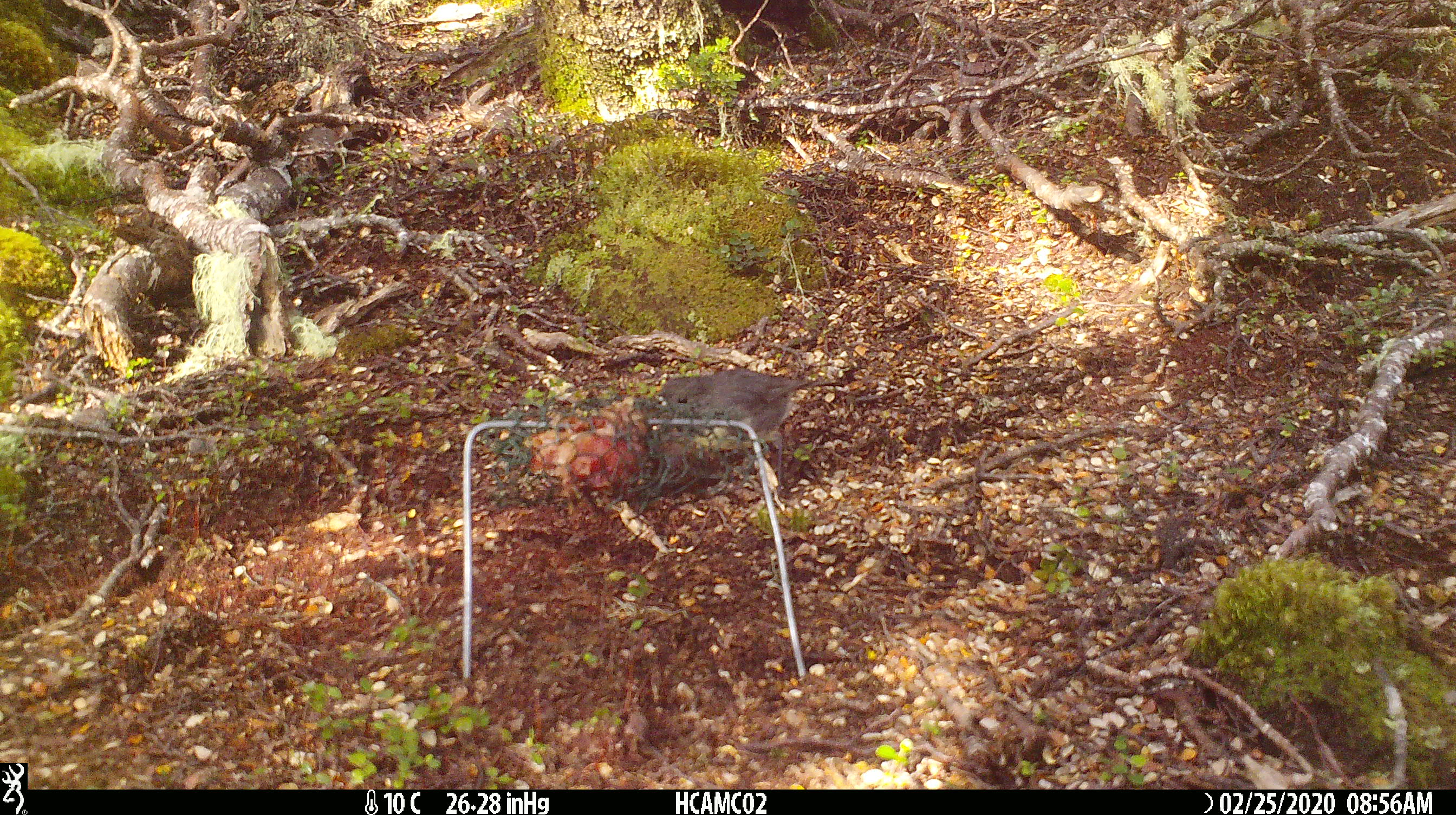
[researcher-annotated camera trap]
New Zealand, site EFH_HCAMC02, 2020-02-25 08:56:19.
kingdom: Animalia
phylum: Chordata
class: Aves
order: Passeriformes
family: Petroicidae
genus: Petroica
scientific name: Petroica australis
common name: new zealand robin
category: robin